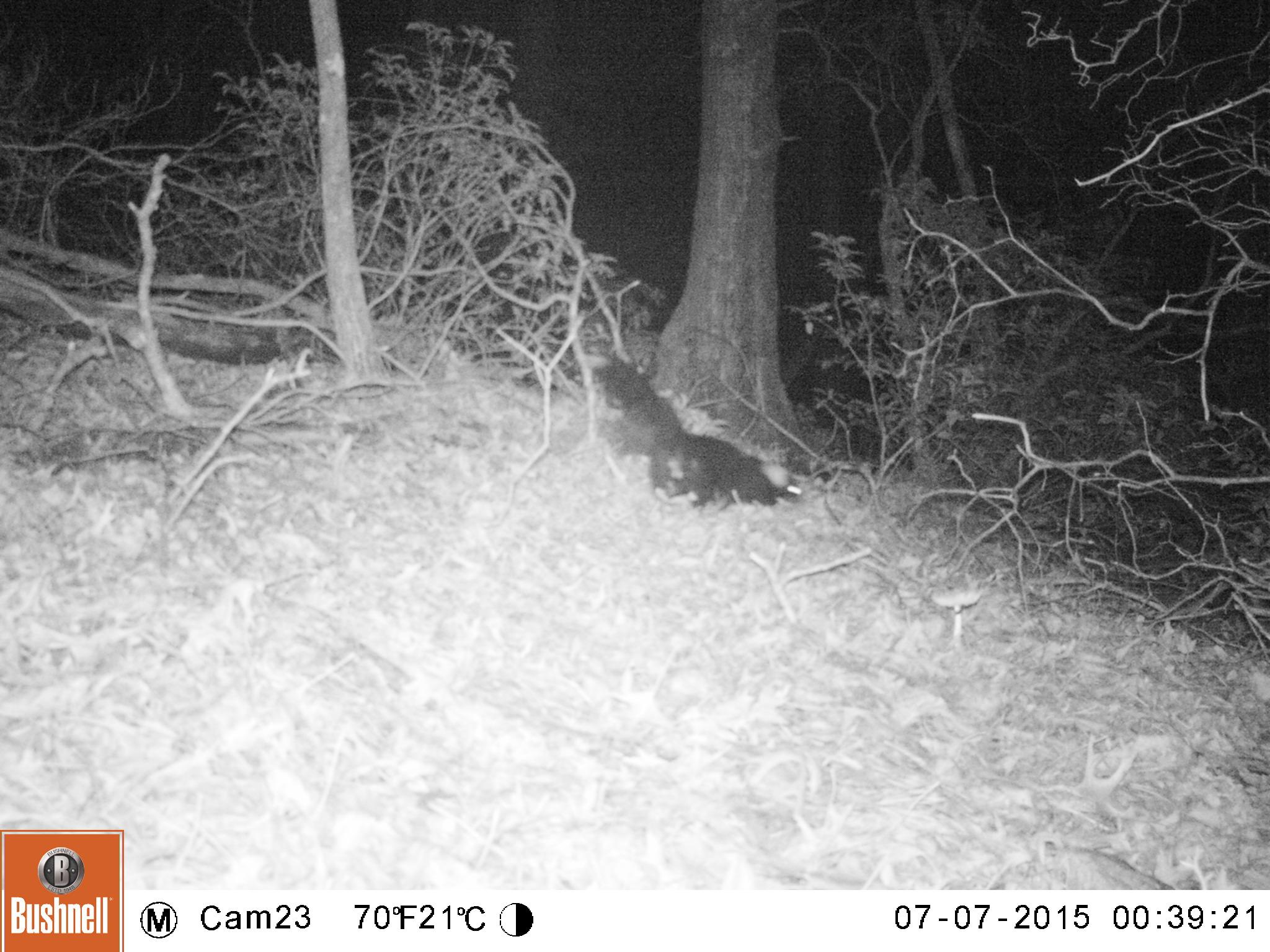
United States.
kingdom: Animalia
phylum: Chordata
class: Mammalia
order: Carnivora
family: Mephitidae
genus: Mephitis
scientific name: Mephitis mephitis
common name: striped skunk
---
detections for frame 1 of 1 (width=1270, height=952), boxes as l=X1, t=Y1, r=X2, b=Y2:
Striped Skunk: l=593, t=358, r=812, b=518